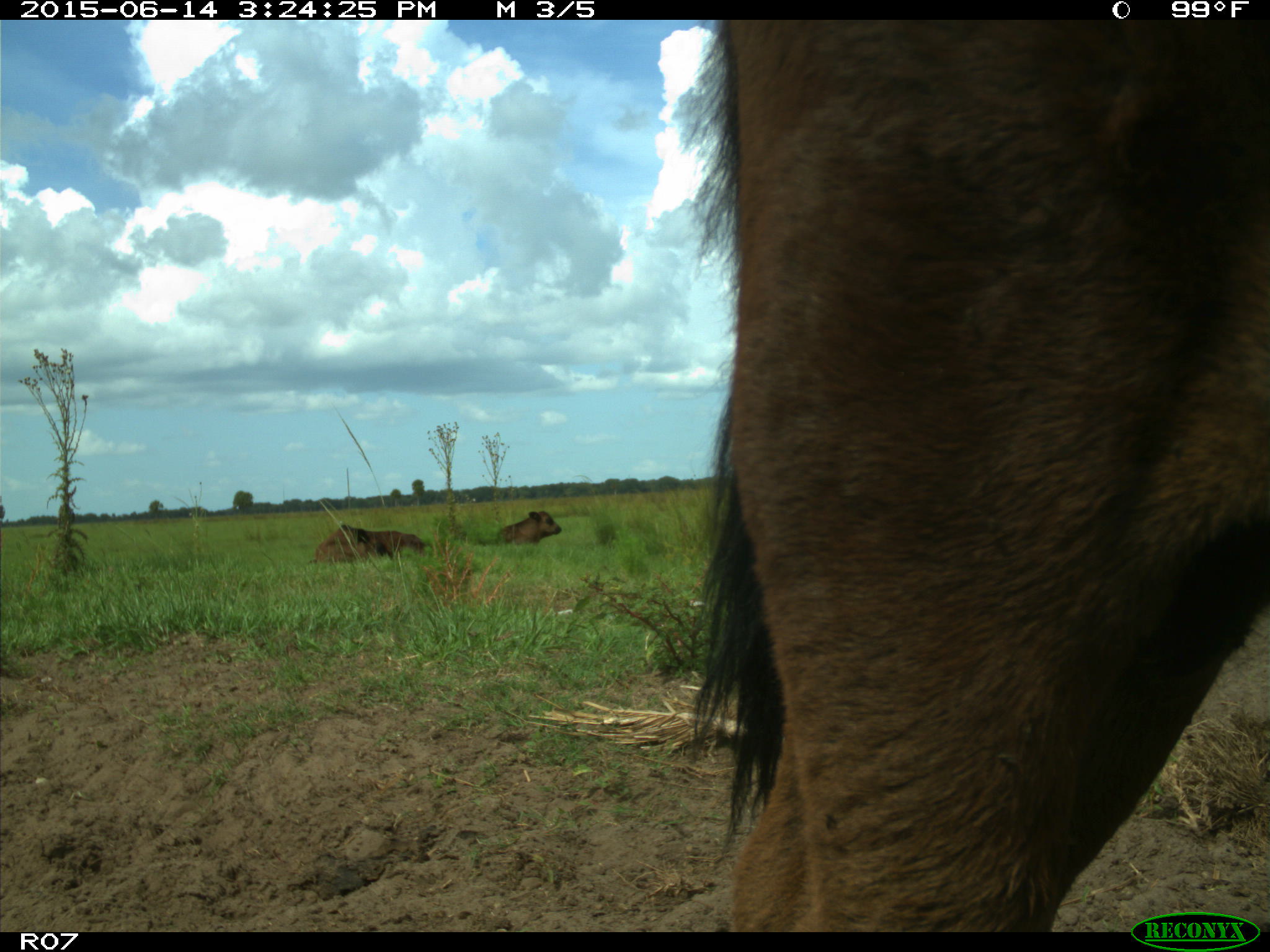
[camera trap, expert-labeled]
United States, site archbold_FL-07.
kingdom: Animalia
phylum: Chordata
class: Mammalia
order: Artiodactyla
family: Bovidae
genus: Bos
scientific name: Bos taurus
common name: domestic cow